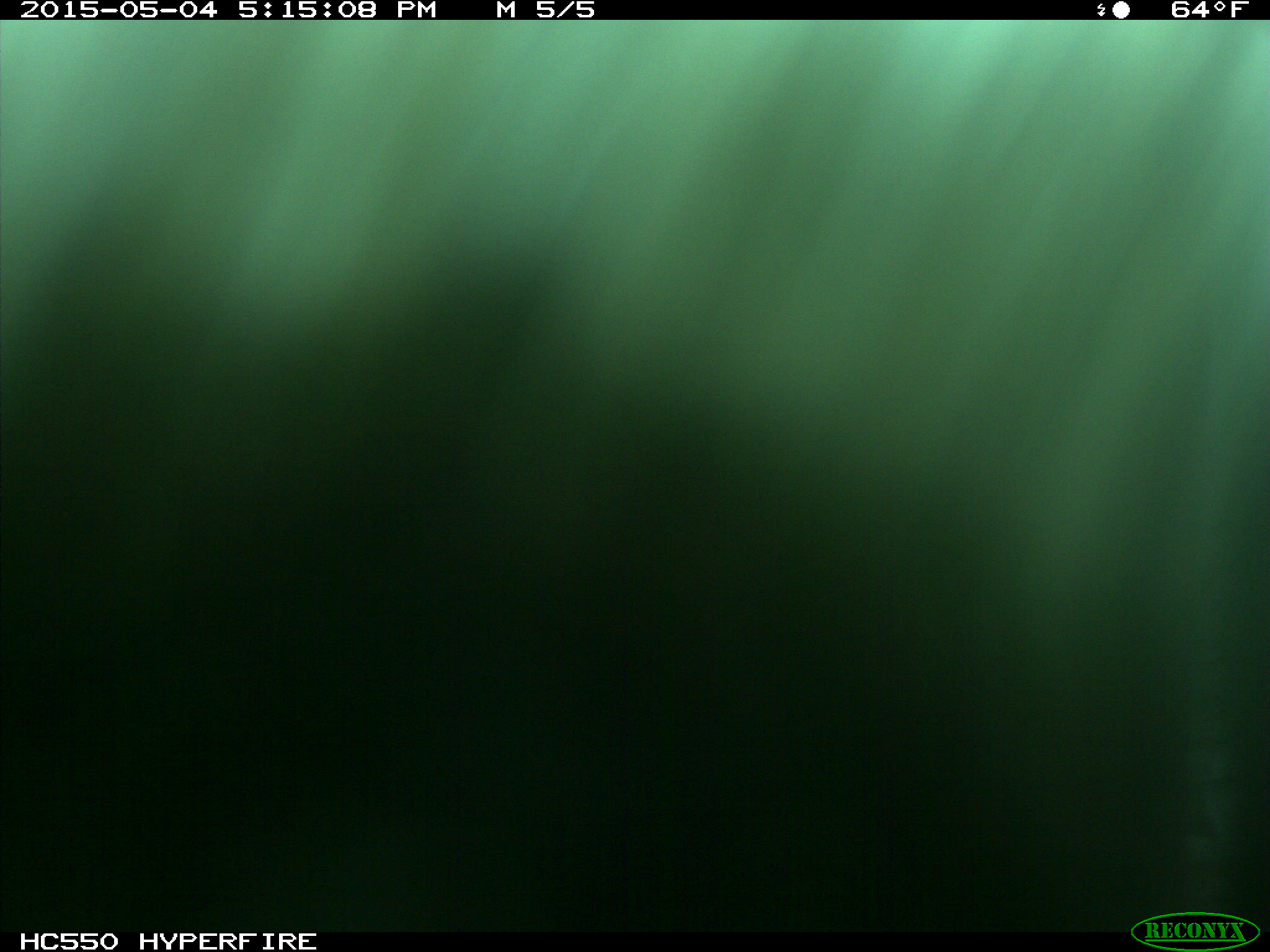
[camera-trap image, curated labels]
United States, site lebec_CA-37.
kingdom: Animalia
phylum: Chordata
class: Mammalia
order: Artiodactyla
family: Bovidae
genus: Bos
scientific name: Bos taurus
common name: domestic cow